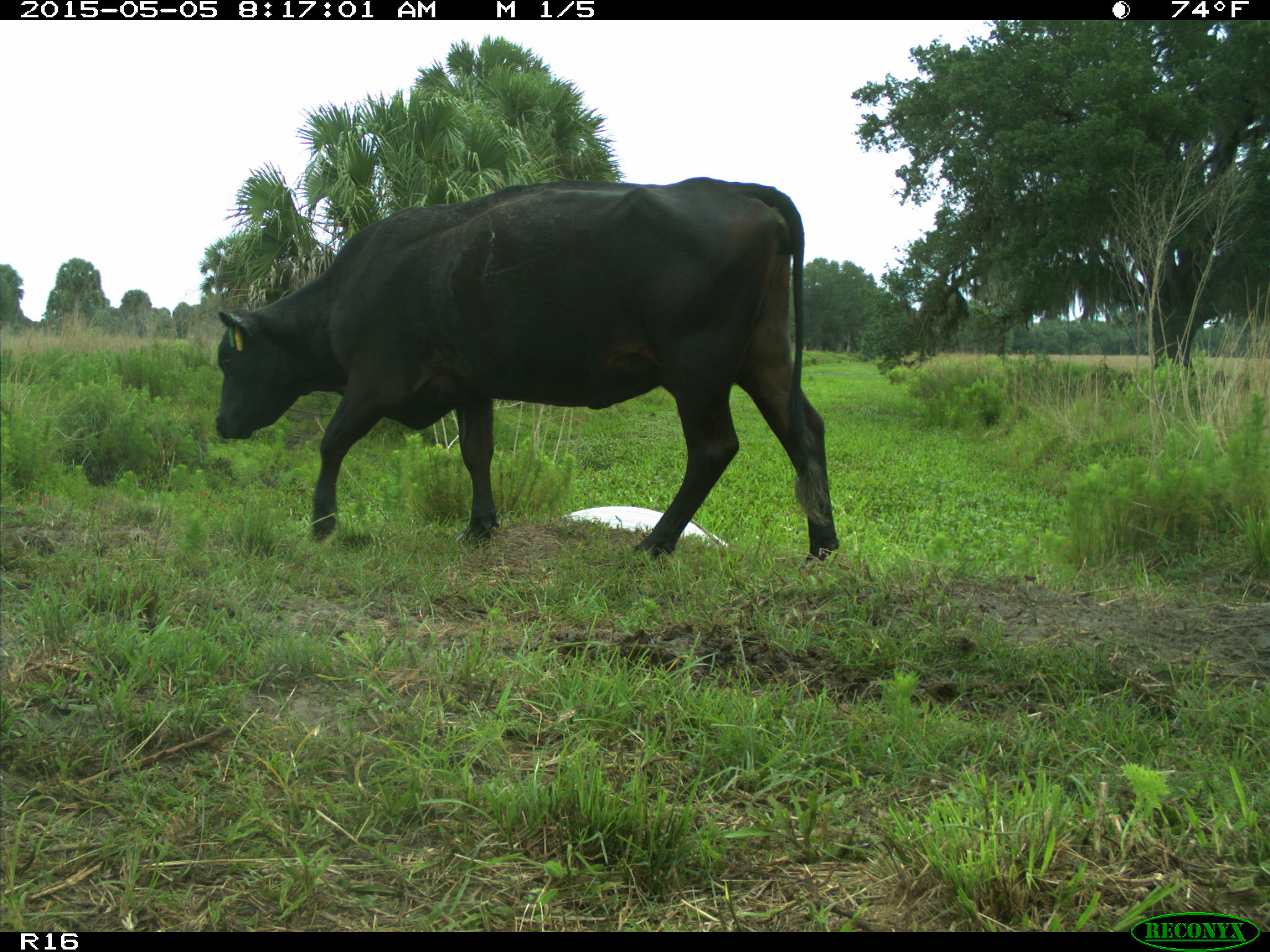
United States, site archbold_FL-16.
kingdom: Animalia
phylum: Chordata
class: Mammalia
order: Artiodactyla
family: Bovidae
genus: Bos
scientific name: Bos taurus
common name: domestic cow